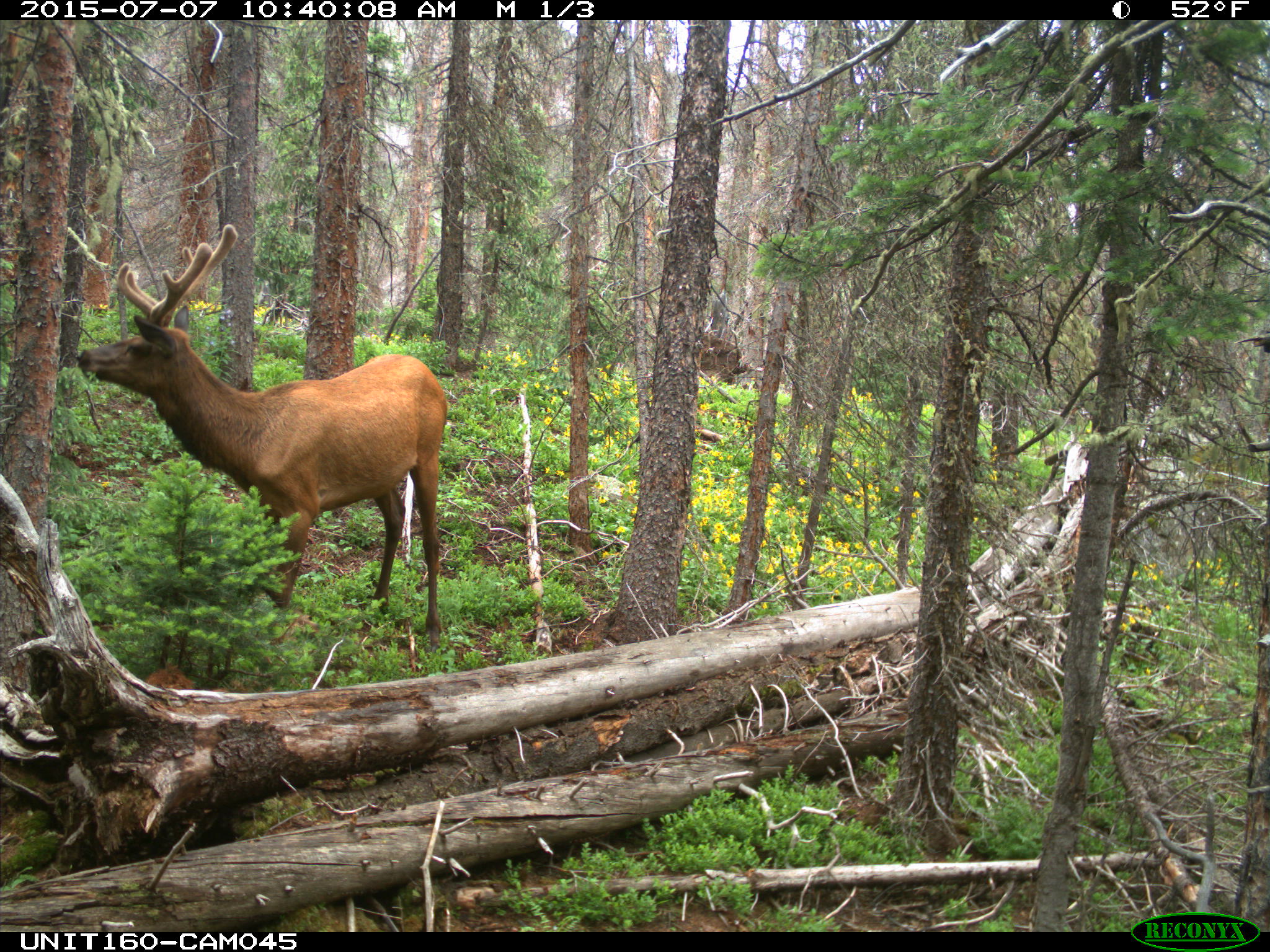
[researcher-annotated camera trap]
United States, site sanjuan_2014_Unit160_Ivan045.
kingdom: Animalia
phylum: Chordata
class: Mammalia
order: Artiodactyla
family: Cervidae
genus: Cervus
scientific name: Cervus elaphus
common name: red deer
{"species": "Cervus elaphus (red deer)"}